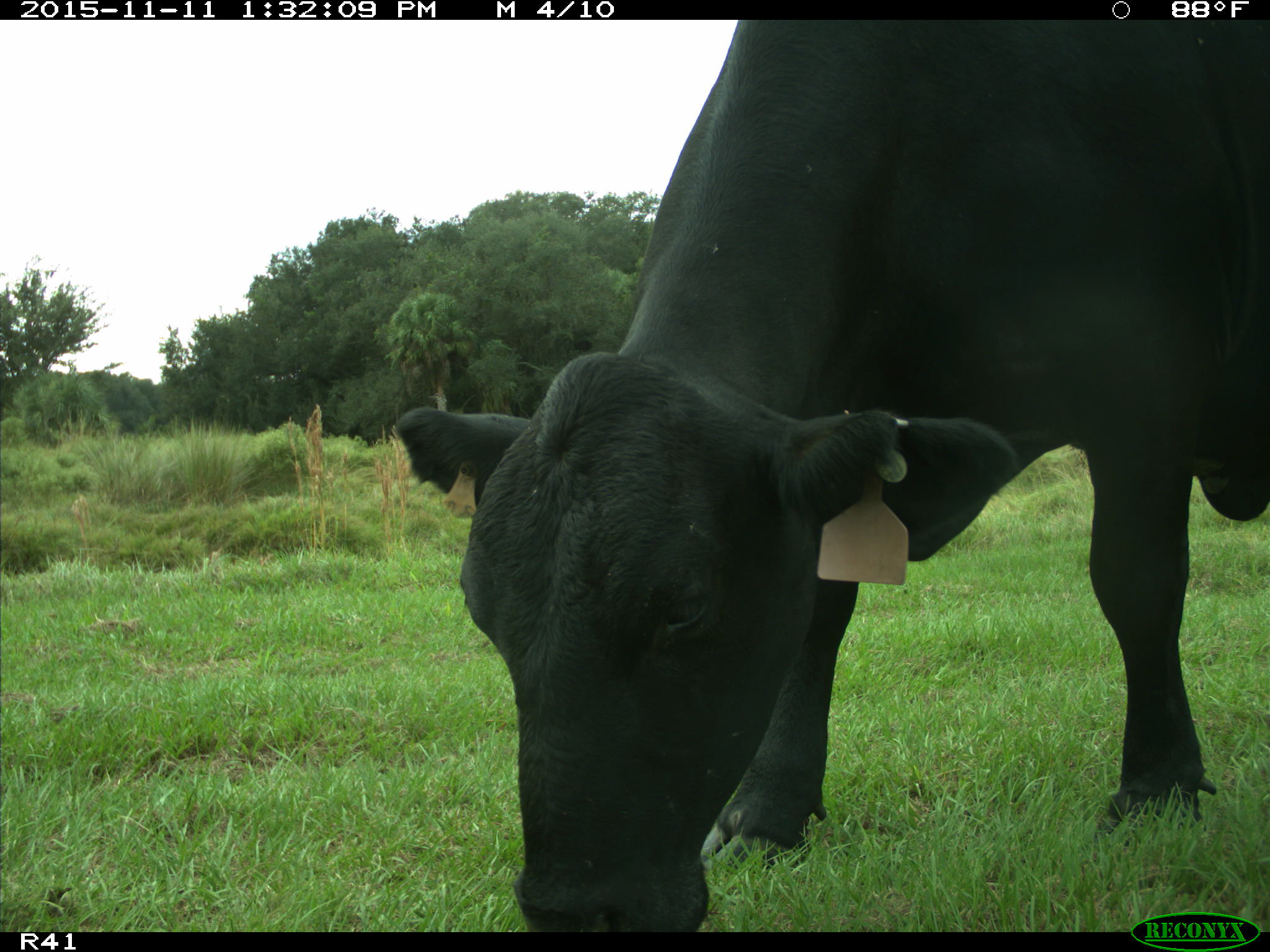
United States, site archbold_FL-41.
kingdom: Animalia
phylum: Chordata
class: Mammalia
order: Artiodactyla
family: Bovidae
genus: Bos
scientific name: Bos taurus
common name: domestic cow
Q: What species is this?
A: Bos taurus (domestic cow).